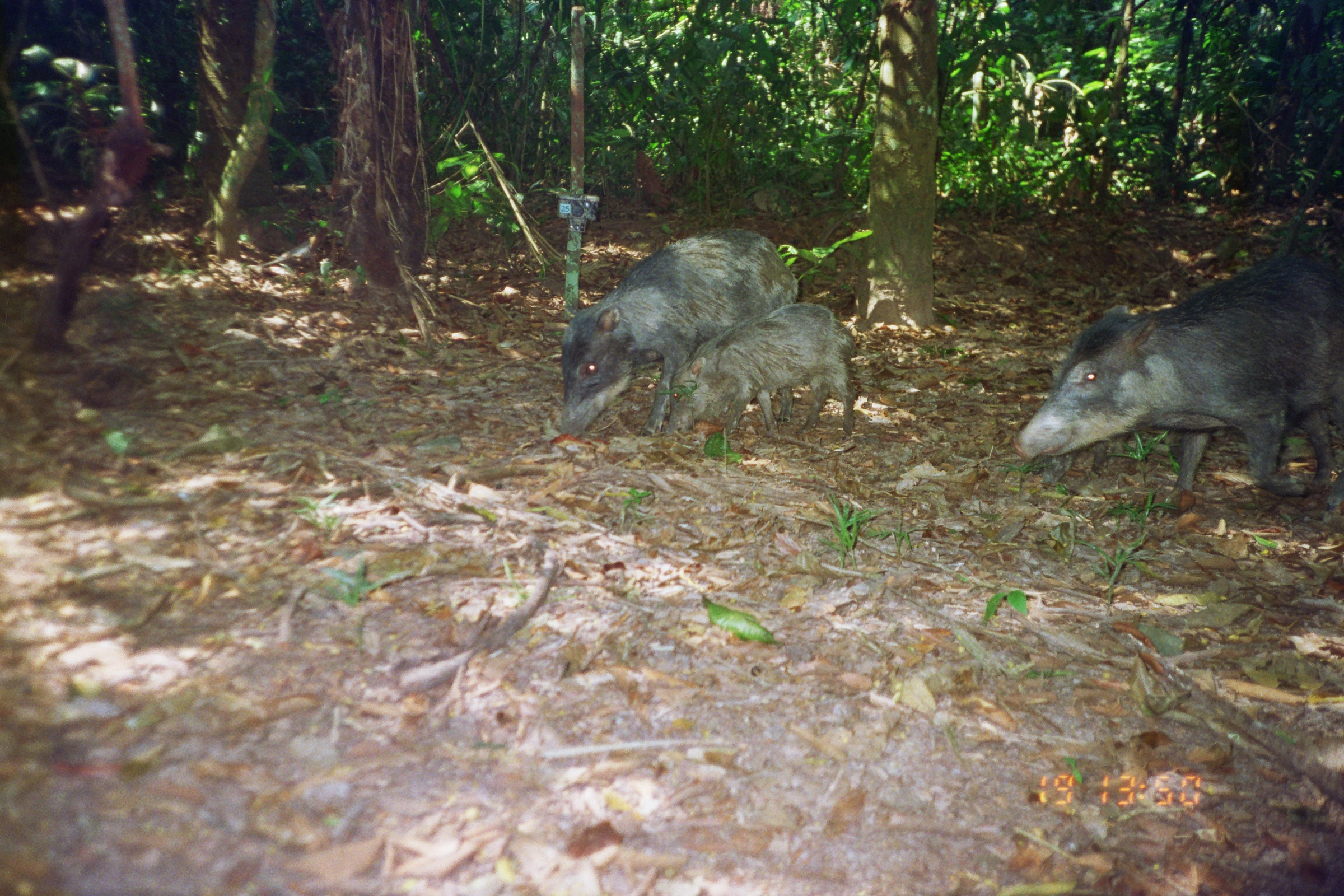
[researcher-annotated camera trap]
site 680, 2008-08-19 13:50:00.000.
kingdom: Animalia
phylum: Chordata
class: Mammalia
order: Artiodactyla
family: Tayassuidae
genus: Tayassu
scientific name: Tayassu pecari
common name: white-lipped peccary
Tayassu pecari (white-lipped peccary).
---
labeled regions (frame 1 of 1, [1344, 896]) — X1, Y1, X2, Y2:
tayassu pecari: 1011, 248, 1343, 520; 558, 227, 798, 438; 664, 302, 856, 441